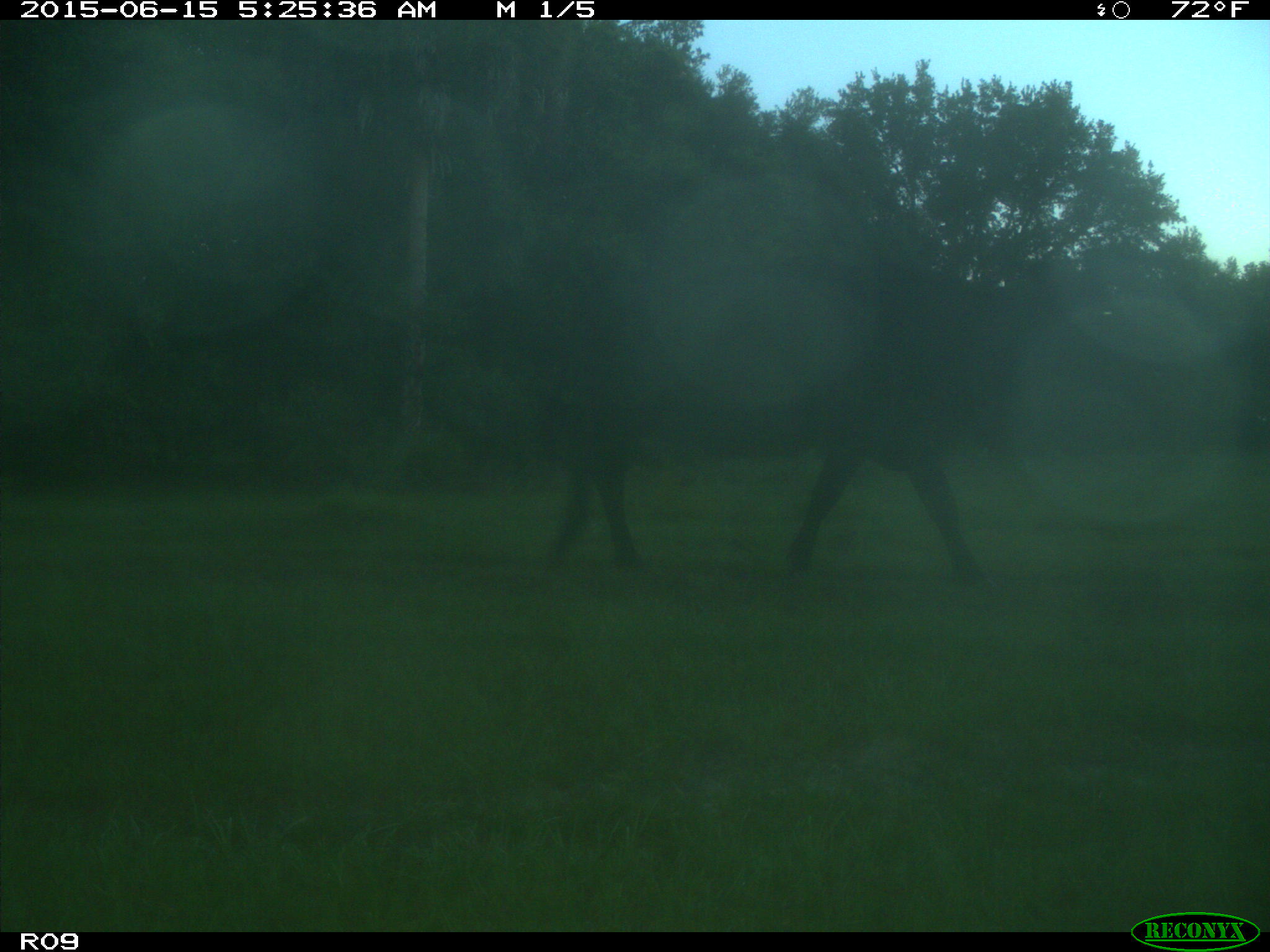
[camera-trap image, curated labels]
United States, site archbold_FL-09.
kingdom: Animalia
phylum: Chordata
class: Mammalia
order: Artiodactyla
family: Bovidae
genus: Bos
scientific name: Bos taurus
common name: domestic cow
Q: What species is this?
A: Bos taurus (domestic cow).